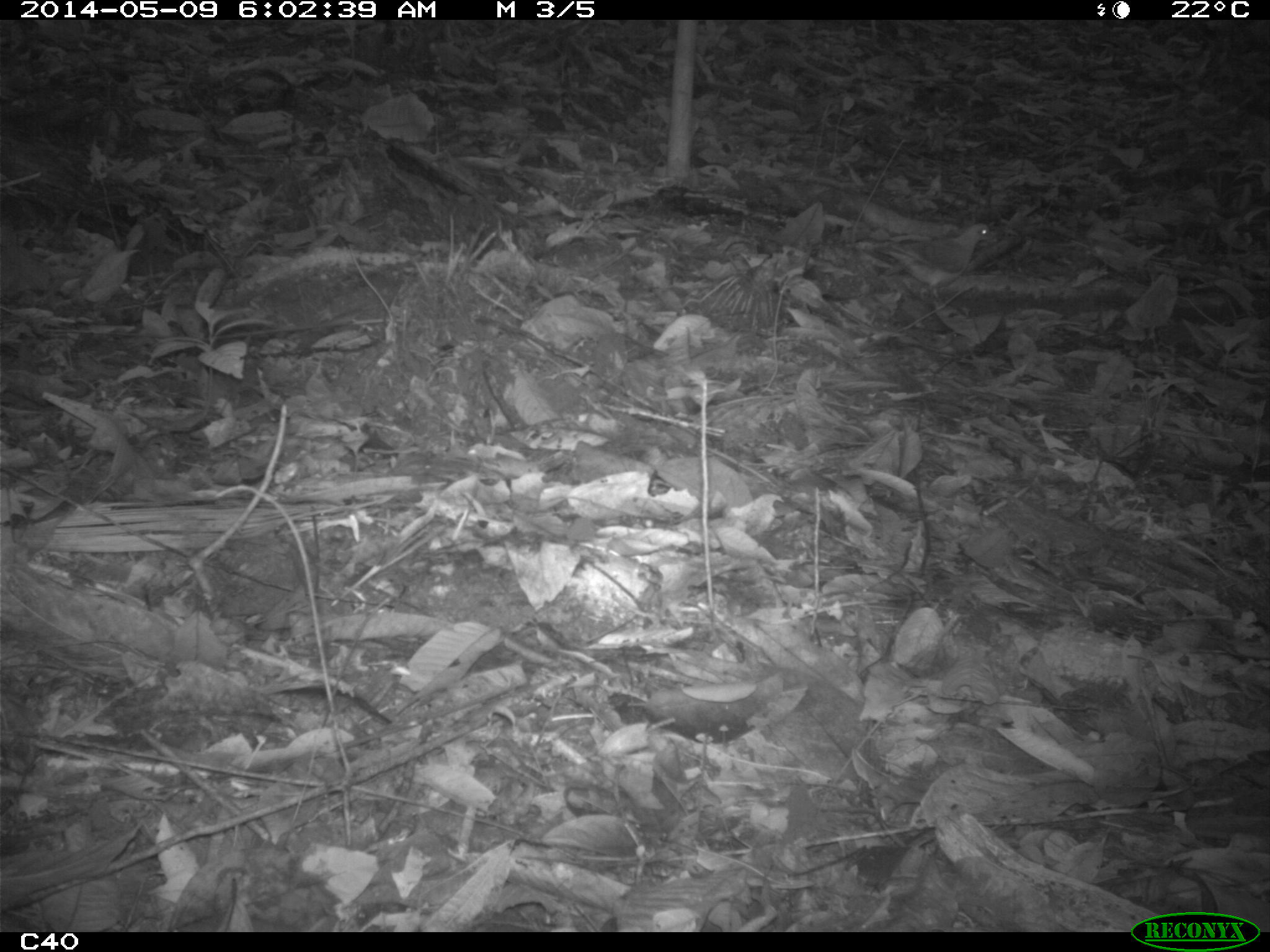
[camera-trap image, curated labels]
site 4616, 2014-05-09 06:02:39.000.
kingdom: Animalia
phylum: Chordata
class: Aves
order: Columbiformes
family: Columbidae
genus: Leptotila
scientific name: Leptotila rufaxilla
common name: gray-fronted dove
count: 1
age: adult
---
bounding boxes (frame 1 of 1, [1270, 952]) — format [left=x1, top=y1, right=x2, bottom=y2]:
leptotila rufaxilla: [left=873, top=223, right=995, bottom=302]